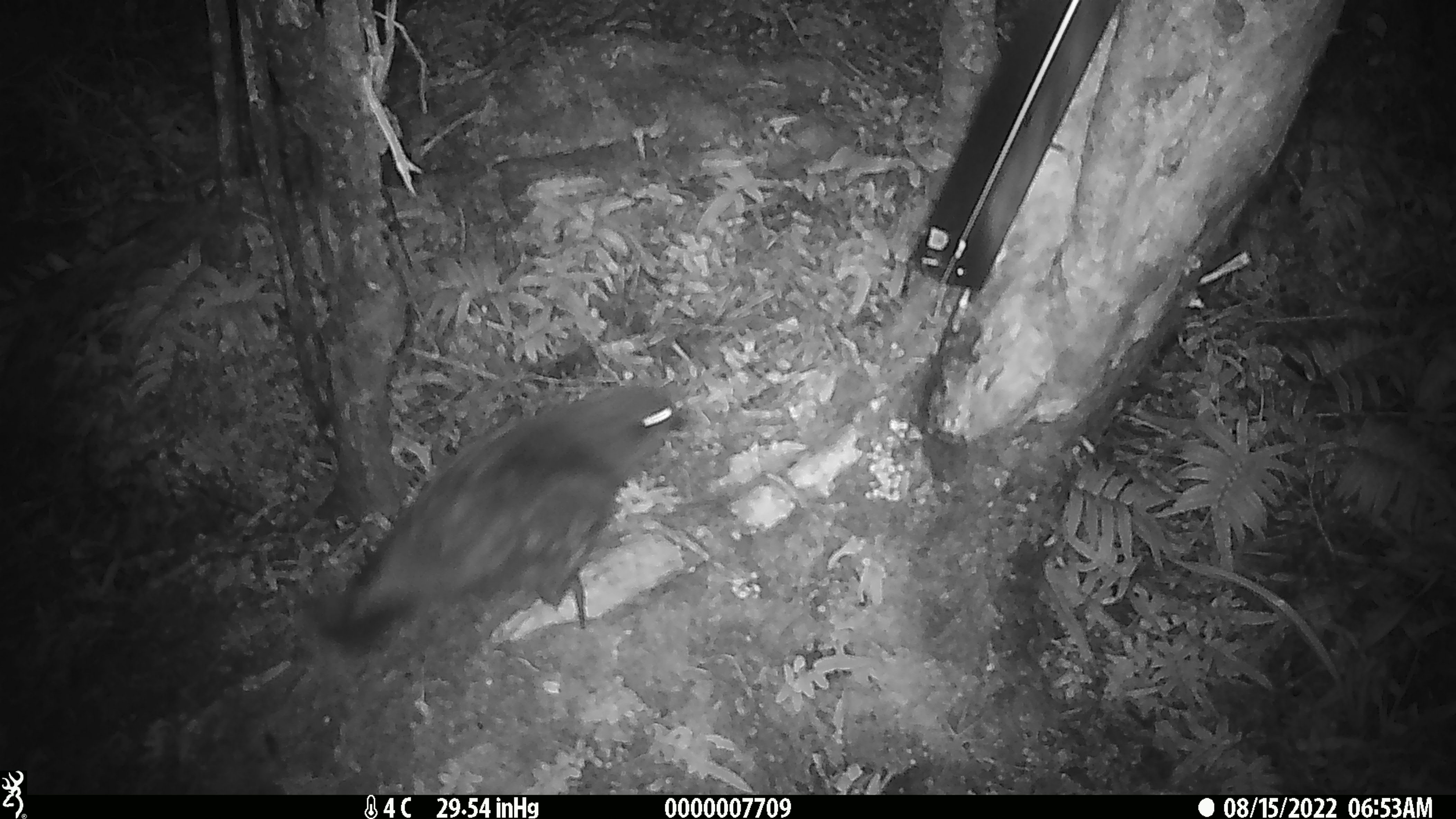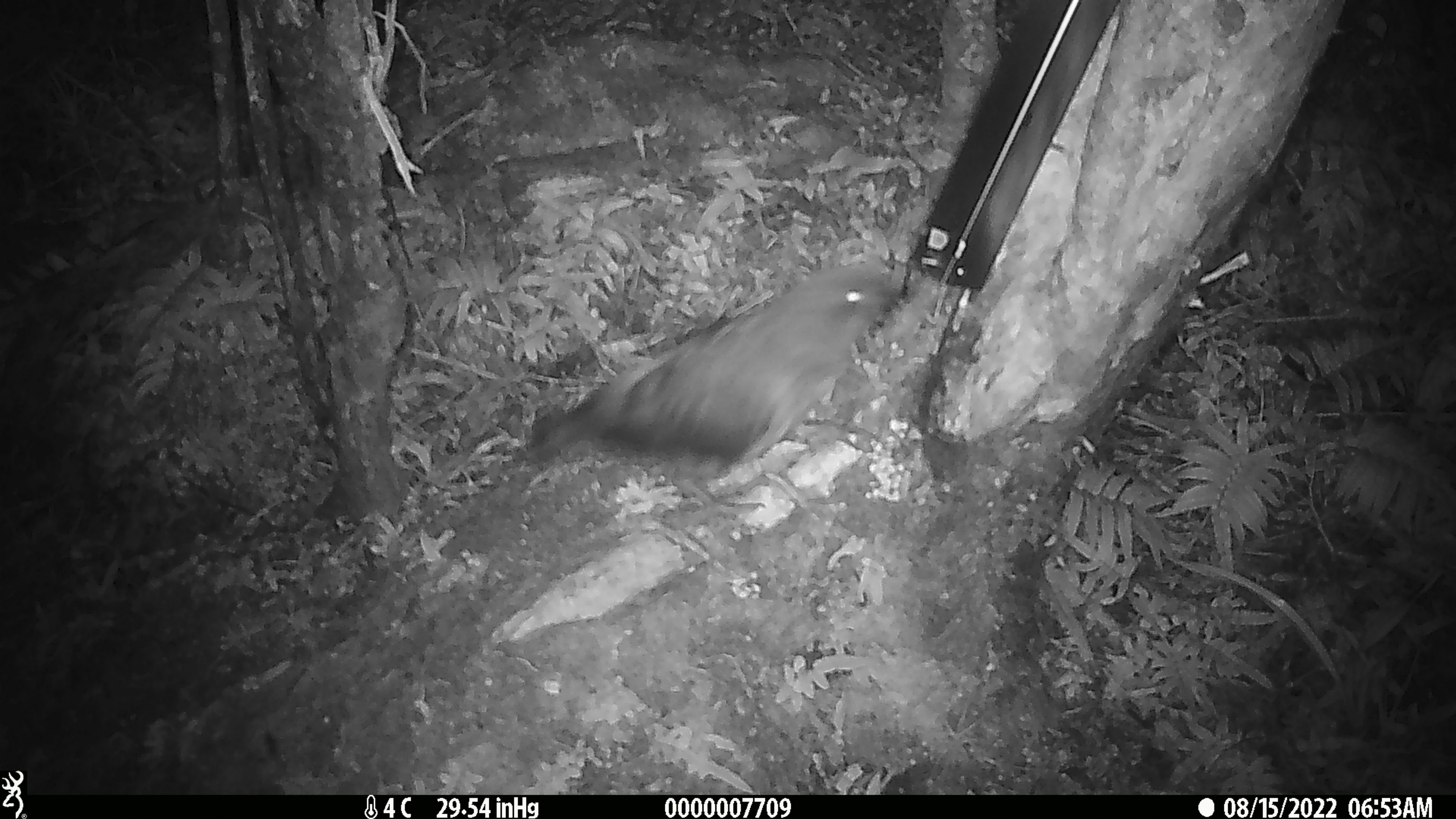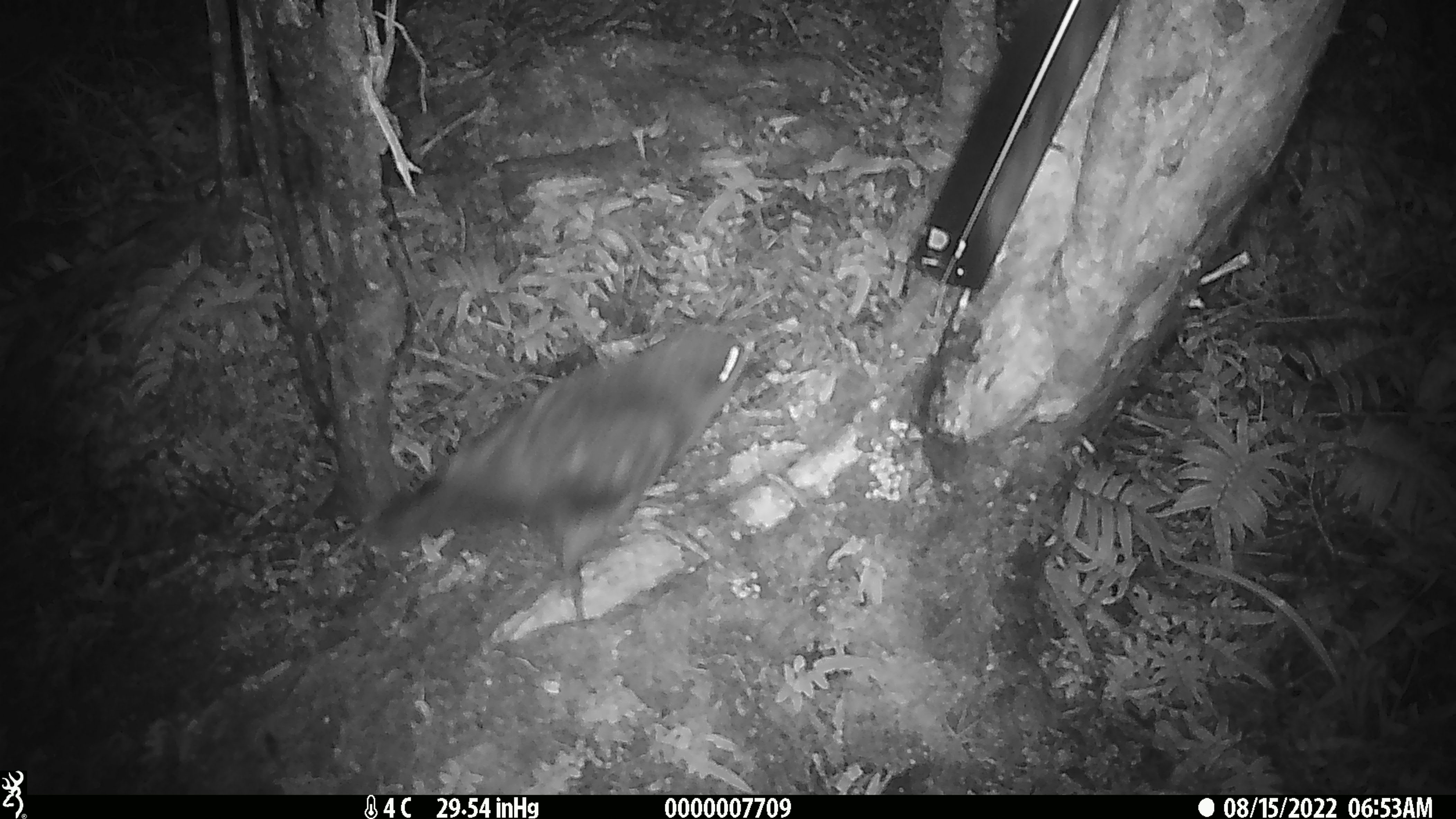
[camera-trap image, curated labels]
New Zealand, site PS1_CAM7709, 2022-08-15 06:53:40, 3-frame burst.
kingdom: Animalia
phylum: Chordata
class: Aves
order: Psittaciformes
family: Strigopidae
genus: Nestor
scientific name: Nestor notabilis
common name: kea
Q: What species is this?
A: Kea (Nestor notabilis).